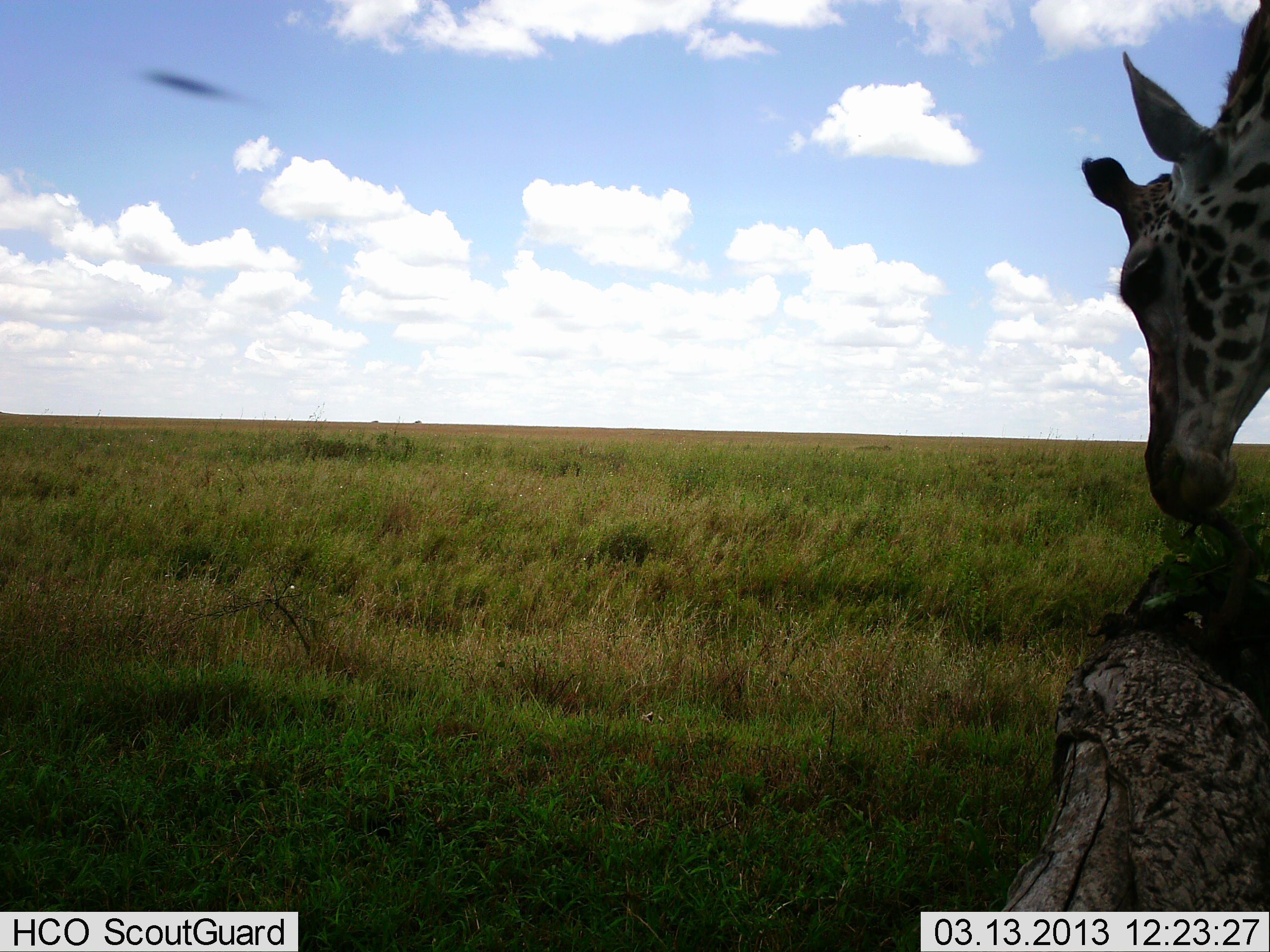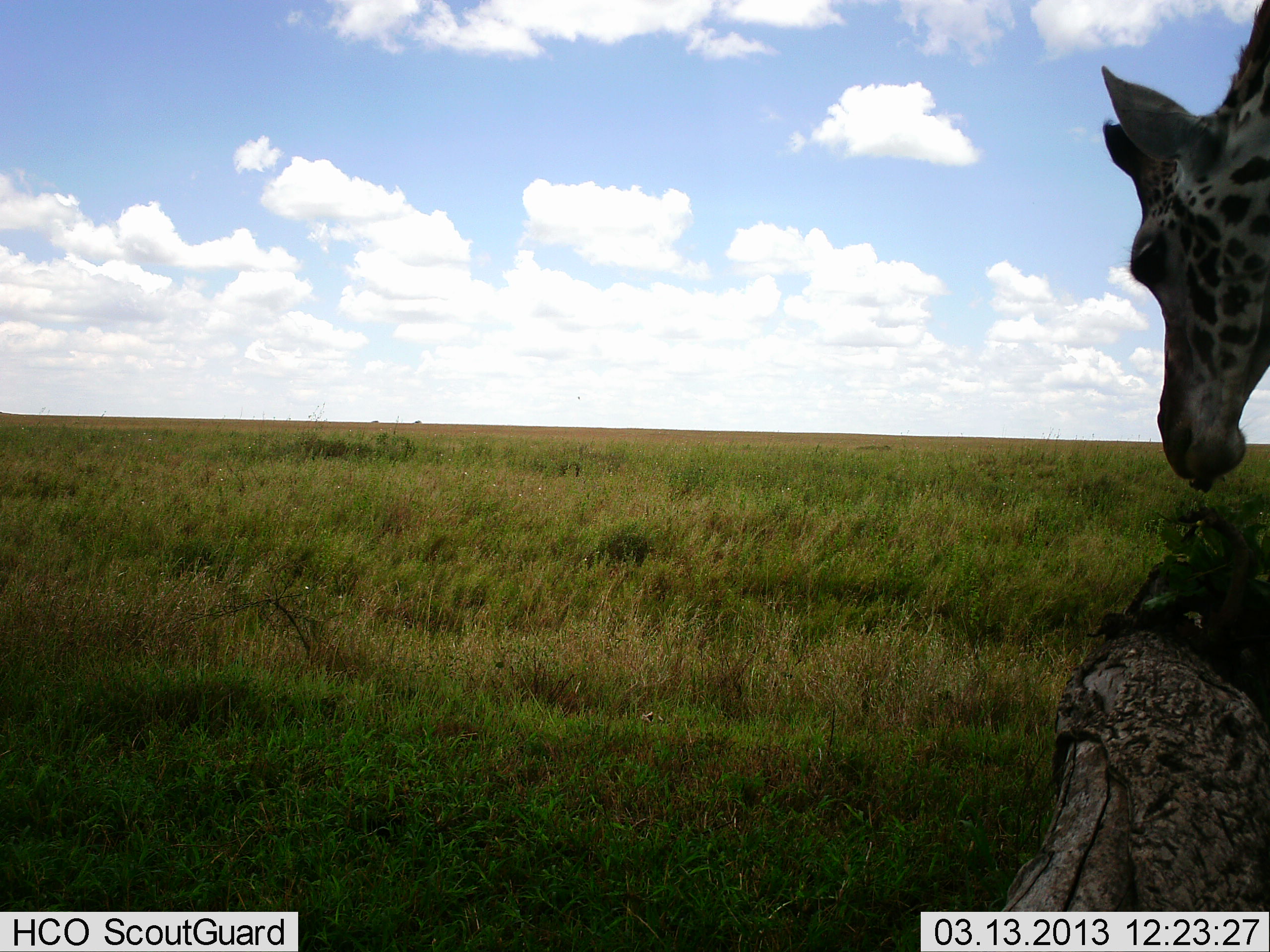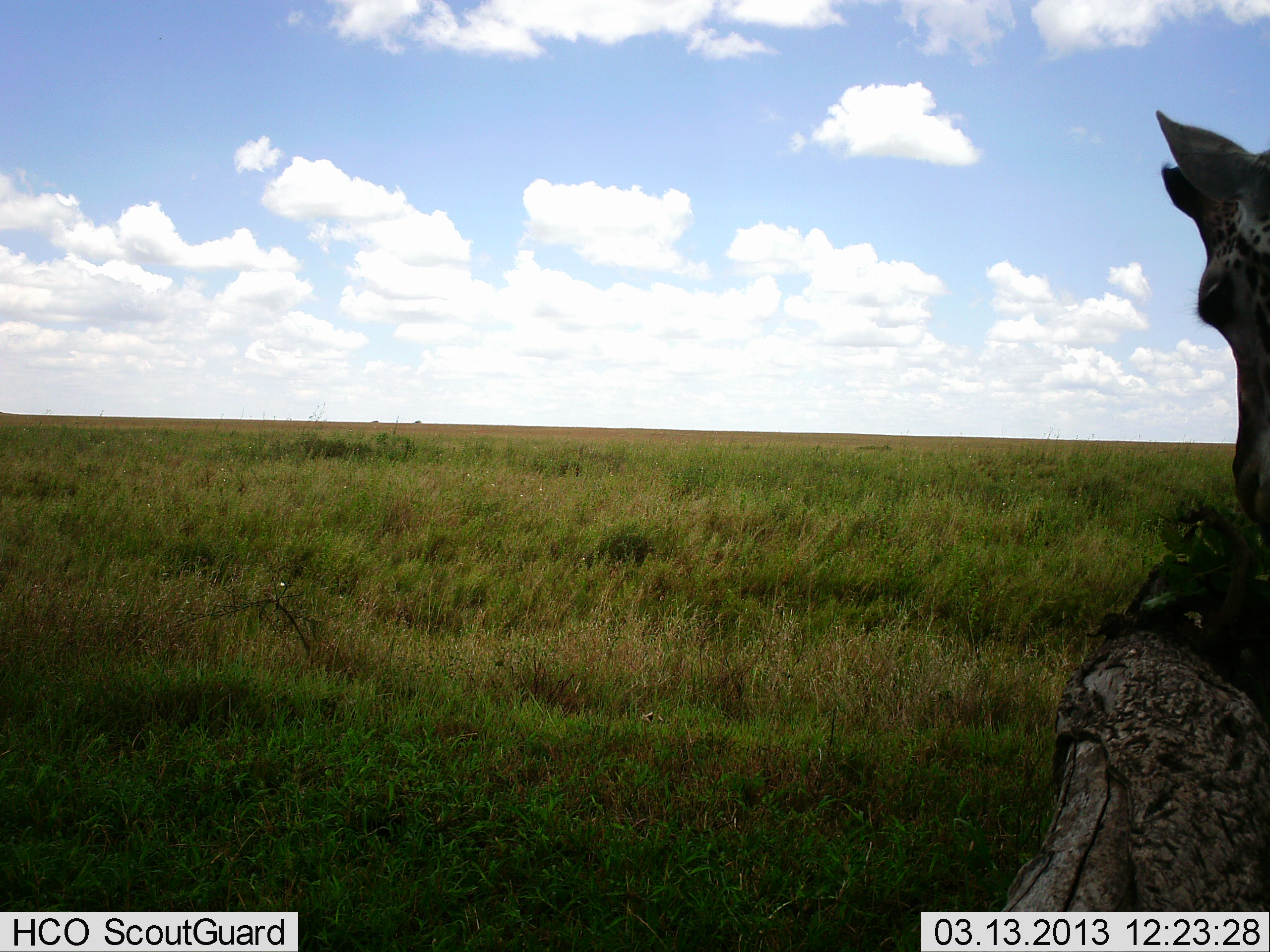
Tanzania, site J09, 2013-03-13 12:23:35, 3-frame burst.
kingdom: Animalia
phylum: Chordata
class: Mammalia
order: Artiodactyla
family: Giraffidae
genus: Giraffa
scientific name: Giraffa camelopardalis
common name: giraffe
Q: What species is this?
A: Giraffe (Giraffa camelopardalis).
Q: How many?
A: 1.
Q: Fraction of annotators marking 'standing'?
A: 58%.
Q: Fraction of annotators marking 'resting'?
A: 3%.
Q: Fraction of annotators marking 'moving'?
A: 5%.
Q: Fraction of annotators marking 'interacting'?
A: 0%.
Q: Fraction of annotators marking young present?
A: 0%.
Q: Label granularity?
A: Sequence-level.